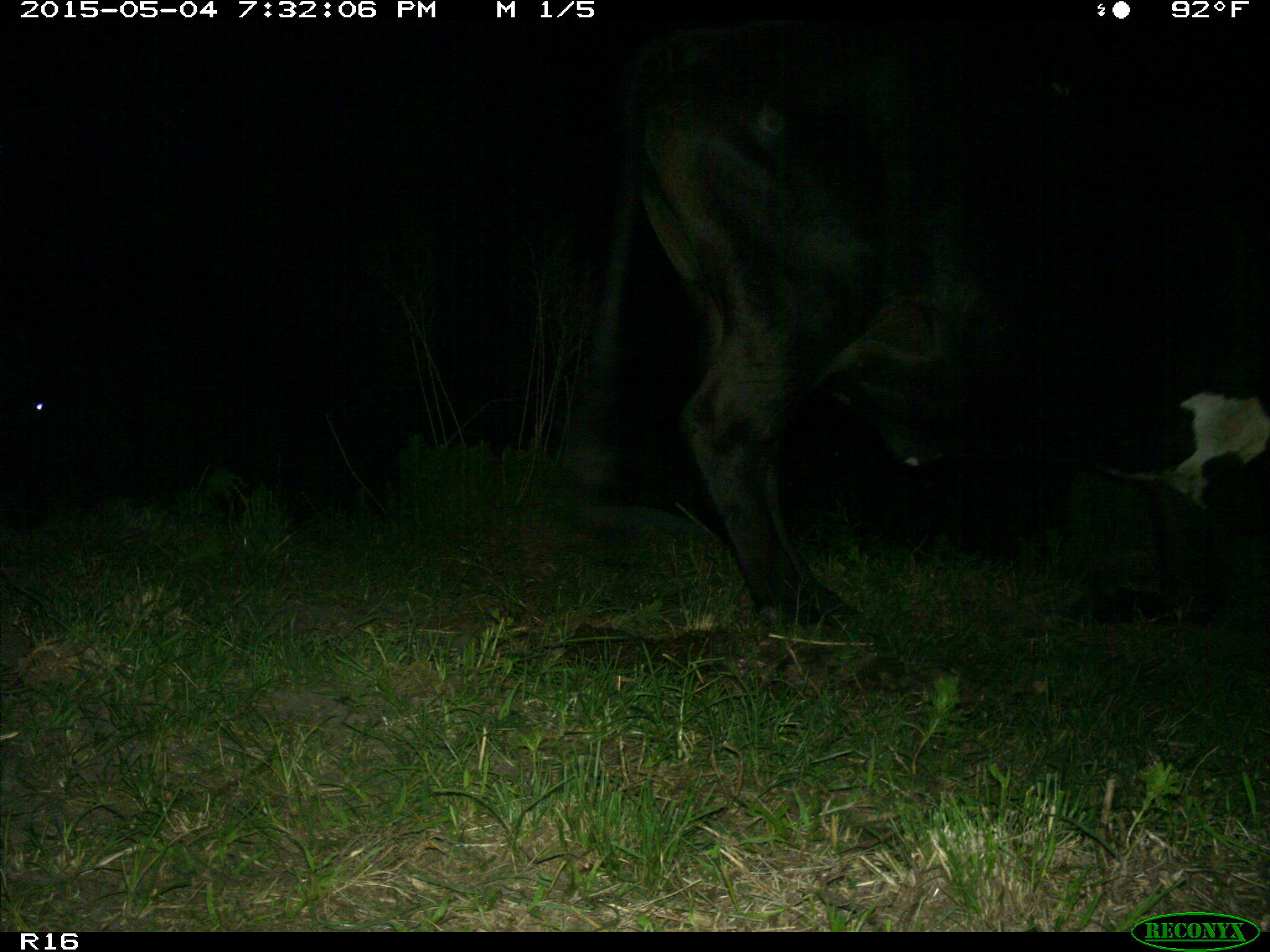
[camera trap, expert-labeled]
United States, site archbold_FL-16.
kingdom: Animalia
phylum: Chordata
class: Mammalia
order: Artiodactyla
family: Bovidae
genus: Bos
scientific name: Bos taurus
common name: domestic cow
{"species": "Bos taurus (domestic cow)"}